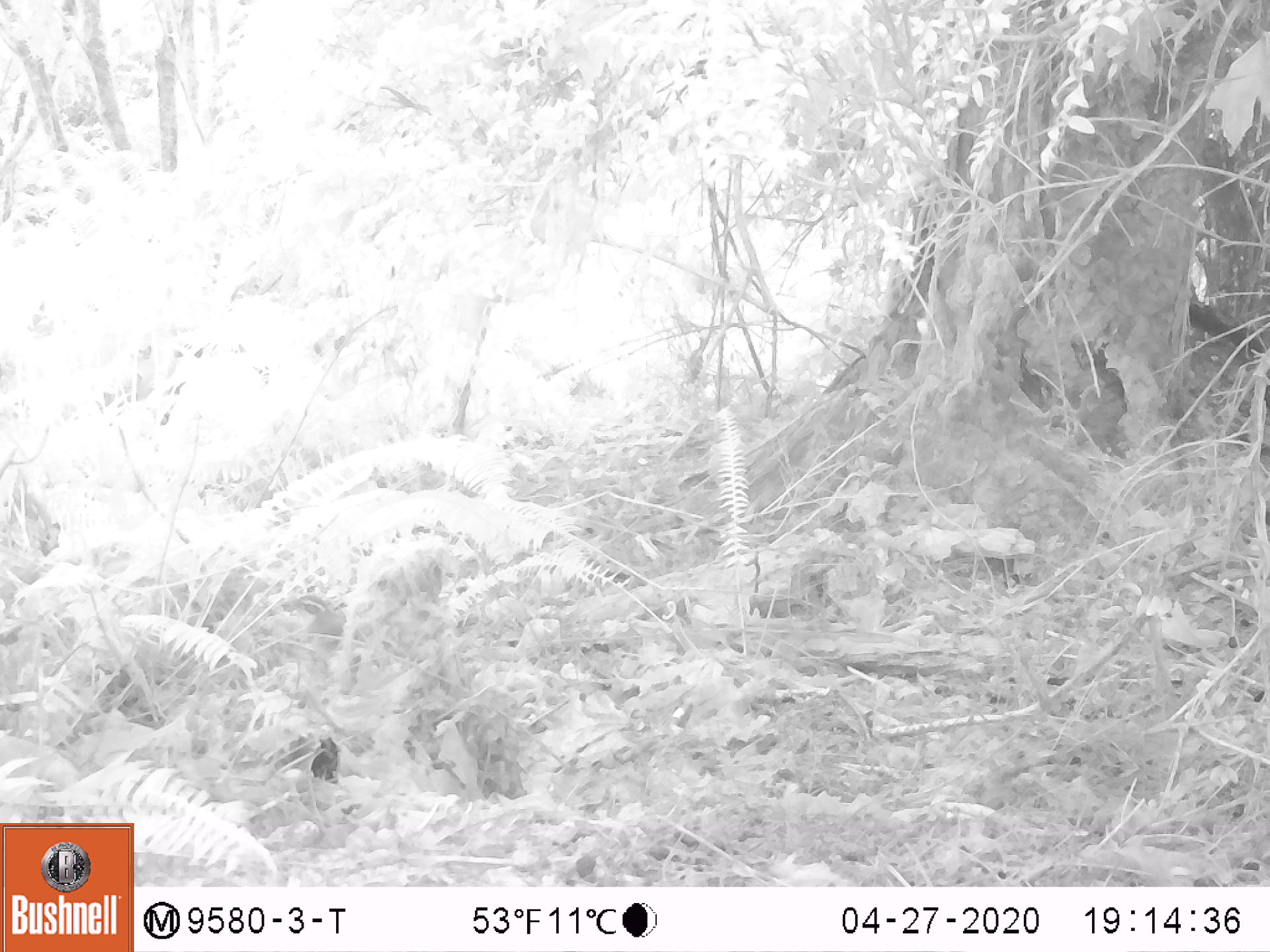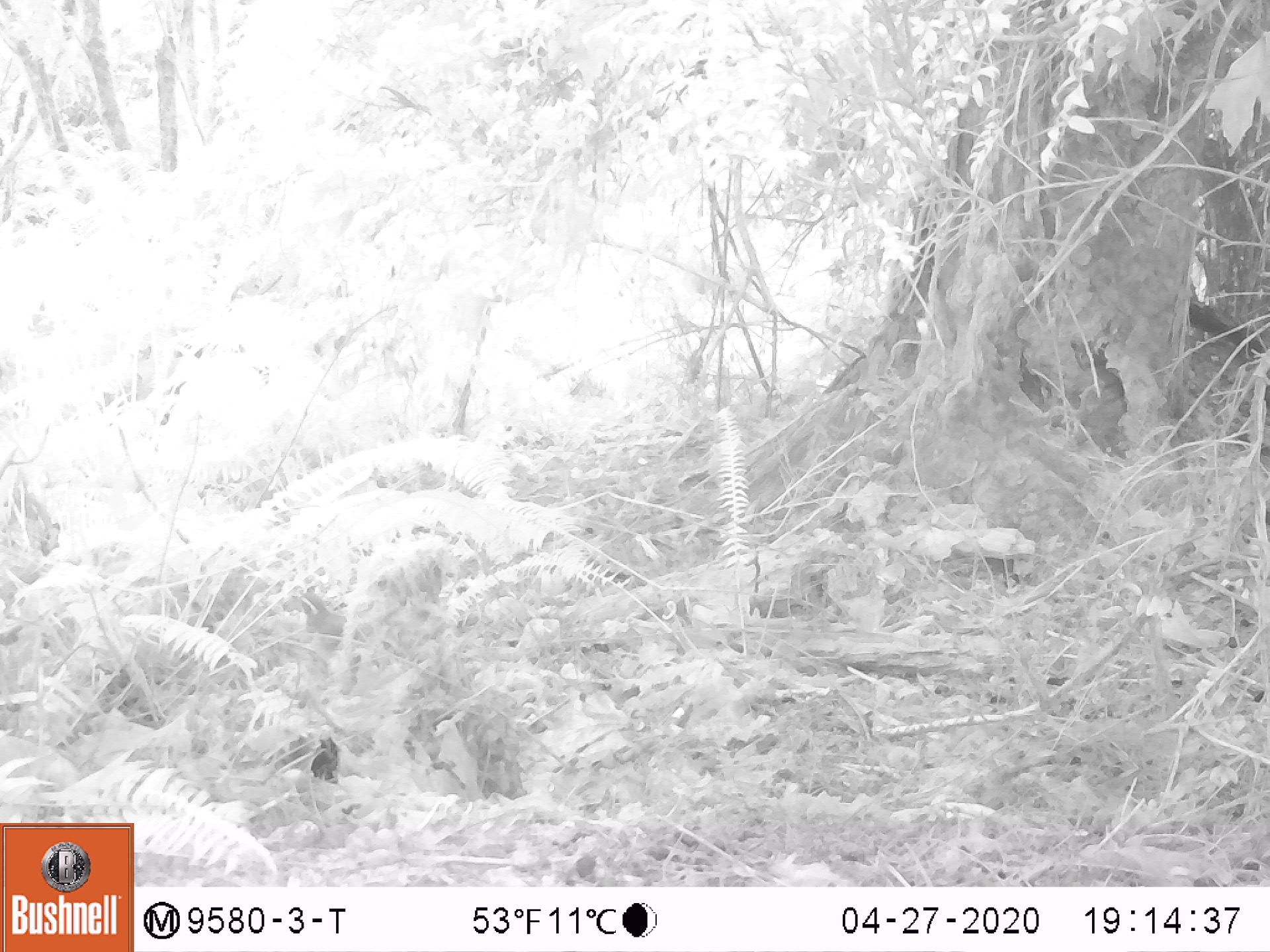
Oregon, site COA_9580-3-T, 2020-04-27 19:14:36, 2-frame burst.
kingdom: Animalia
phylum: Chordata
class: Aves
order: Passeriformes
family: Turdidae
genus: Ixoreus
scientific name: Ixoreus naevius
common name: varied thrush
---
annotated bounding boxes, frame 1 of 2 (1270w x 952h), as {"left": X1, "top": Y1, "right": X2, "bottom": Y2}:
varied thrush: {"left": 284, "top": 594, "right": 358, "bottom": 663}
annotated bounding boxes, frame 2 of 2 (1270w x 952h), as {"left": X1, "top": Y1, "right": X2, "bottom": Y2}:
varied thrush: {"left": 285, "top": 586, "right": 355, "bottom": 661}